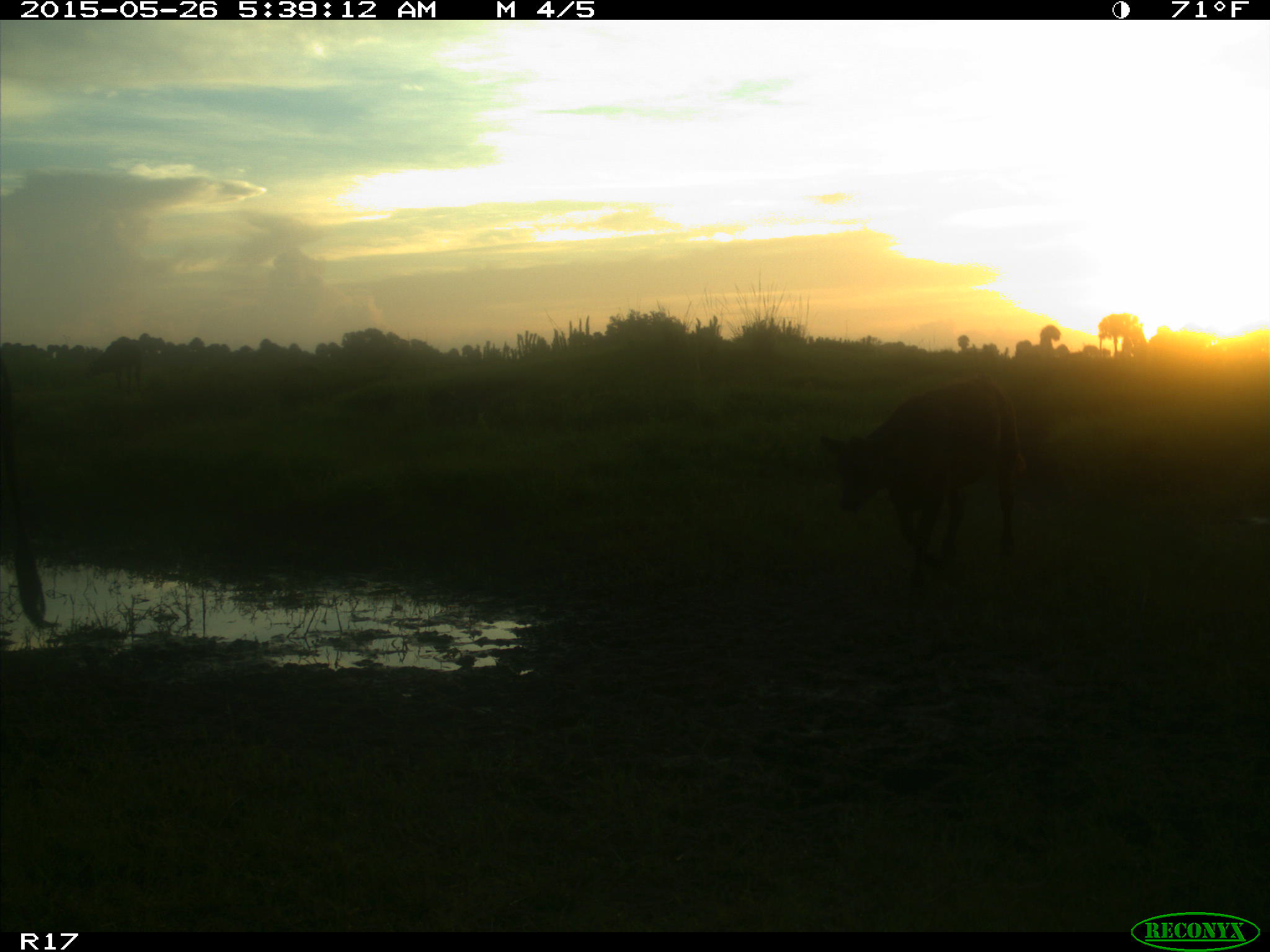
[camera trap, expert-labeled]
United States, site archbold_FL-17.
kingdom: Animalia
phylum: Chordata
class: Mammalia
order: Artiodactyla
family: Bovidae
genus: Bos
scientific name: Bos taurus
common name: domestic cow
Bos taurus (domestic cow).